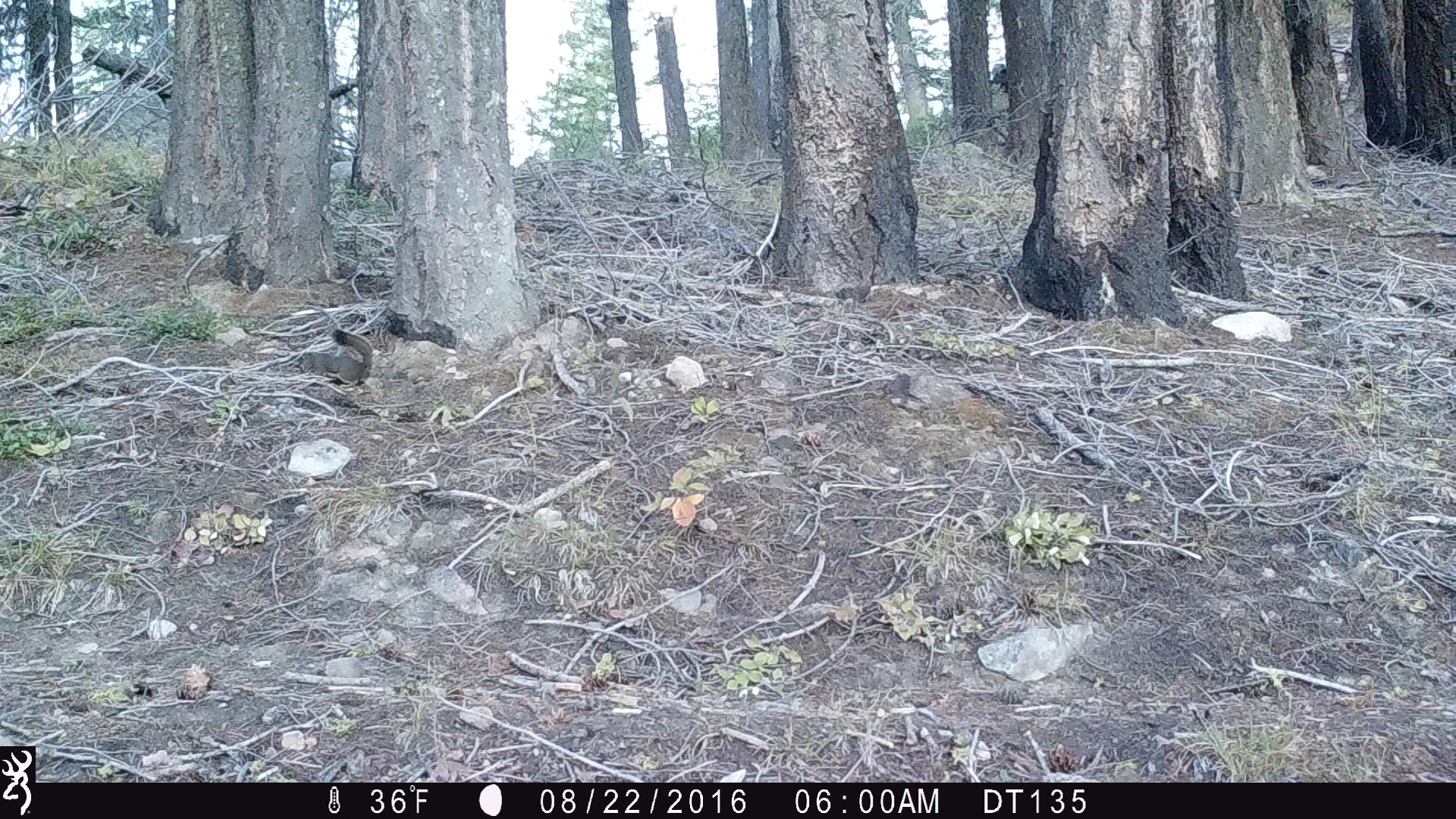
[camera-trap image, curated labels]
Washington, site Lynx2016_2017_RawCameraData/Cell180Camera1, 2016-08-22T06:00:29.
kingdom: Animalia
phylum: Chordata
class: Mammalia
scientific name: Mammalia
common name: small mammal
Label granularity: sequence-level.